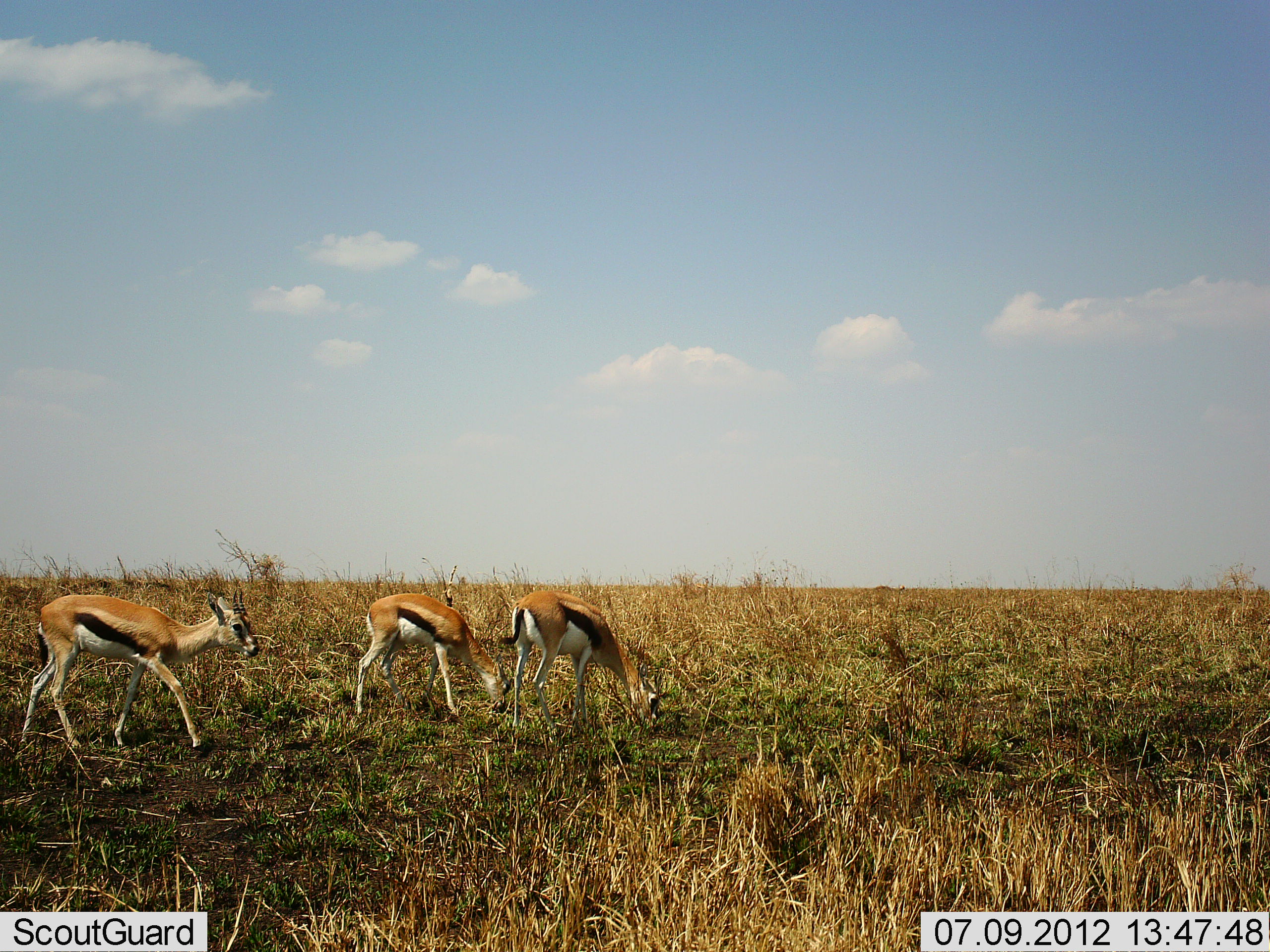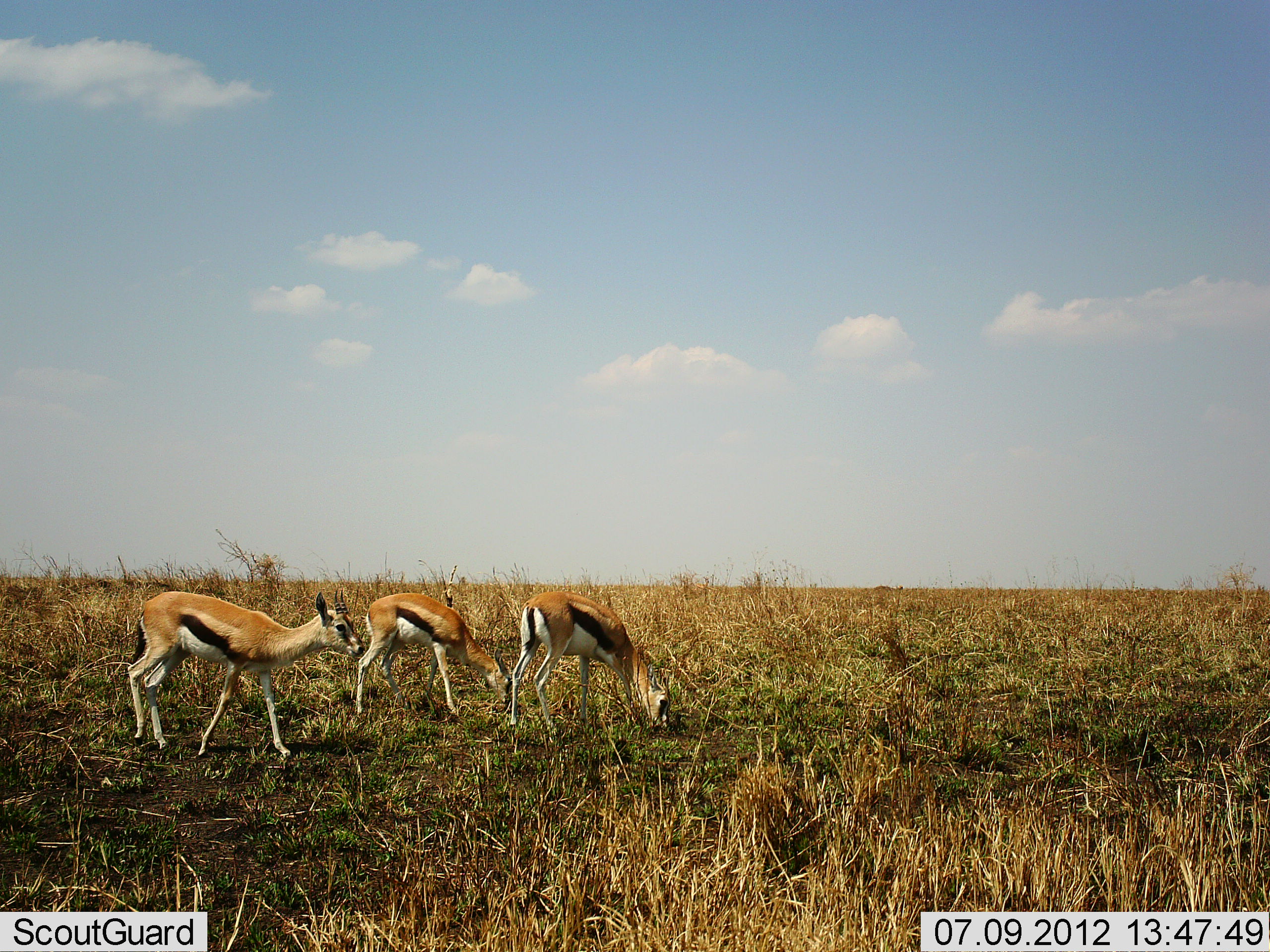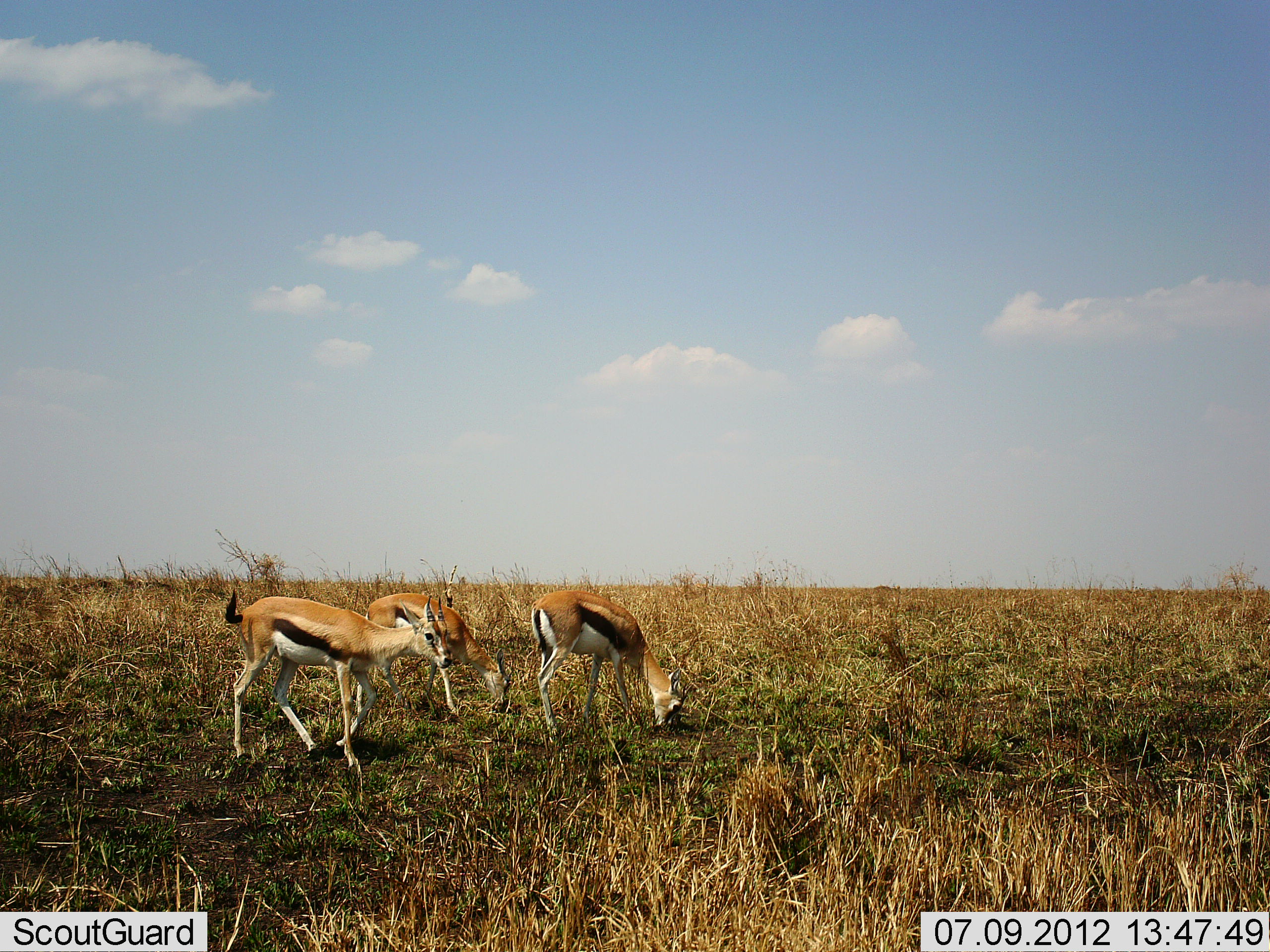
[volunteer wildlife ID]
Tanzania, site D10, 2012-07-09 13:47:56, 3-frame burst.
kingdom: Animalia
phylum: Chordata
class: Mammalia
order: Artiodactyla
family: Bovidae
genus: Eudorcas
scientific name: Eudorcas thomsonii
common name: thomson's gazelle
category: gazellethomsons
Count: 3.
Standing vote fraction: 30%.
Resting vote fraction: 0%.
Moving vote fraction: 50%.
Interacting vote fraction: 0%.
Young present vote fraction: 10%.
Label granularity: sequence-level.